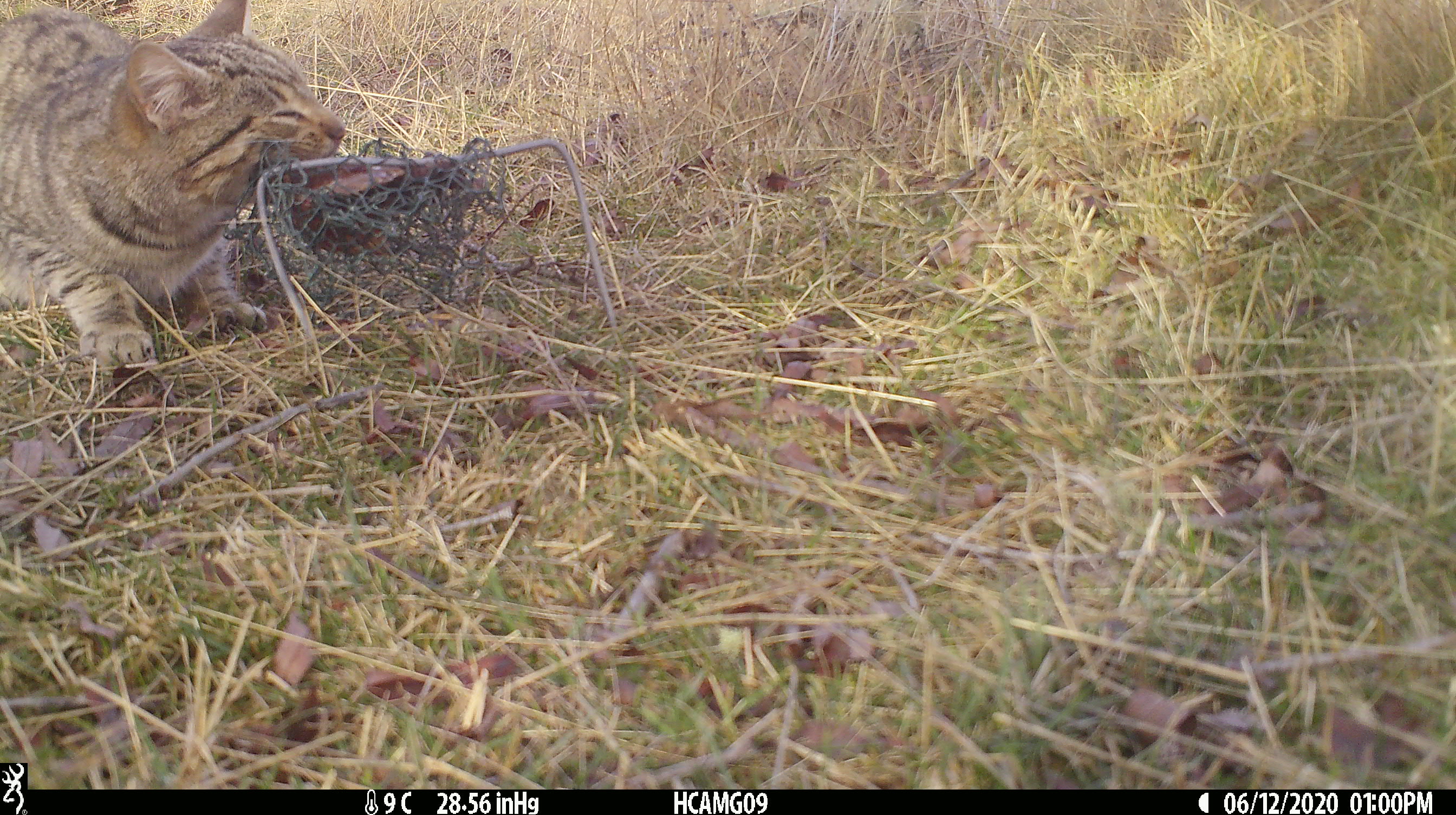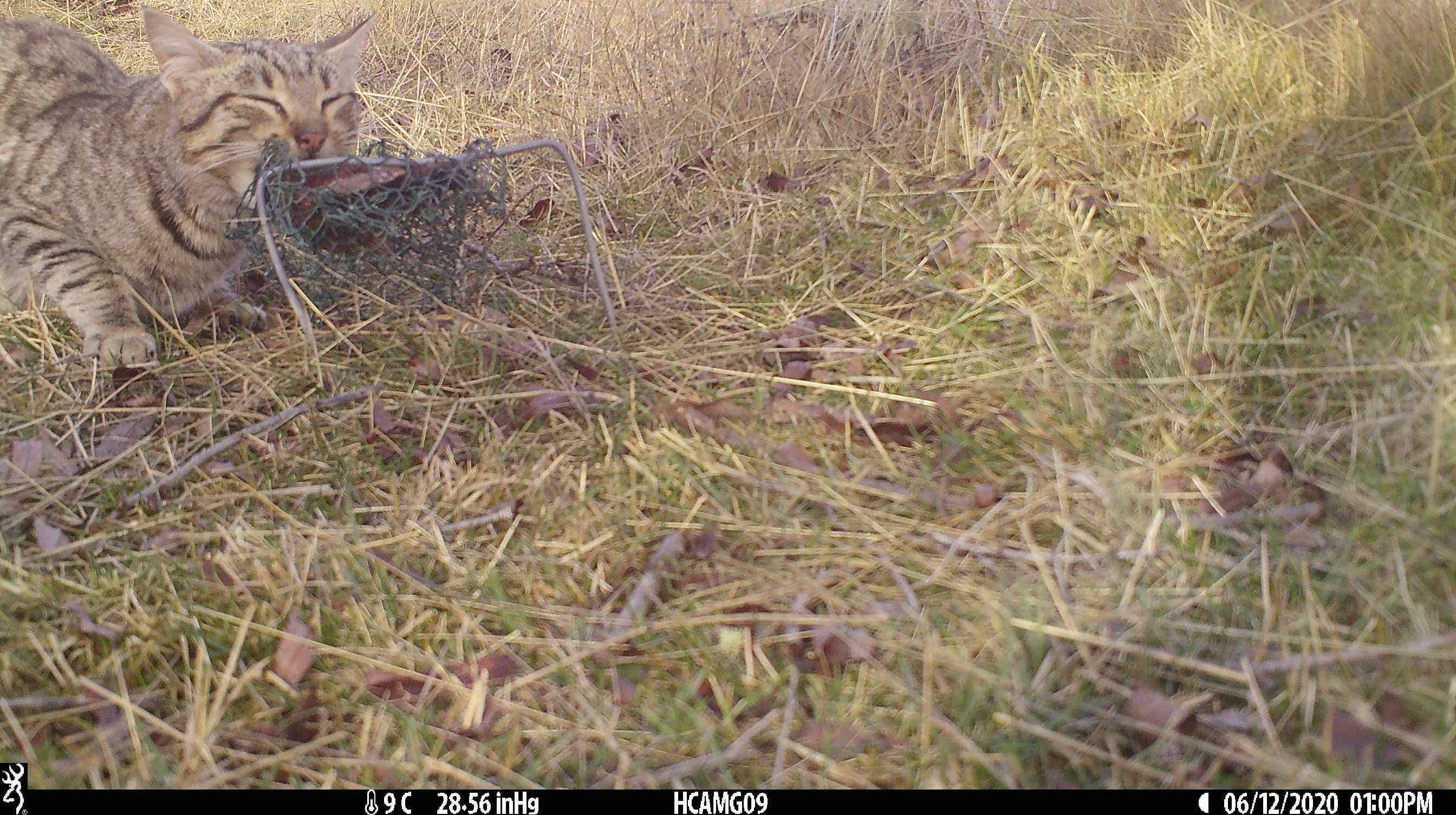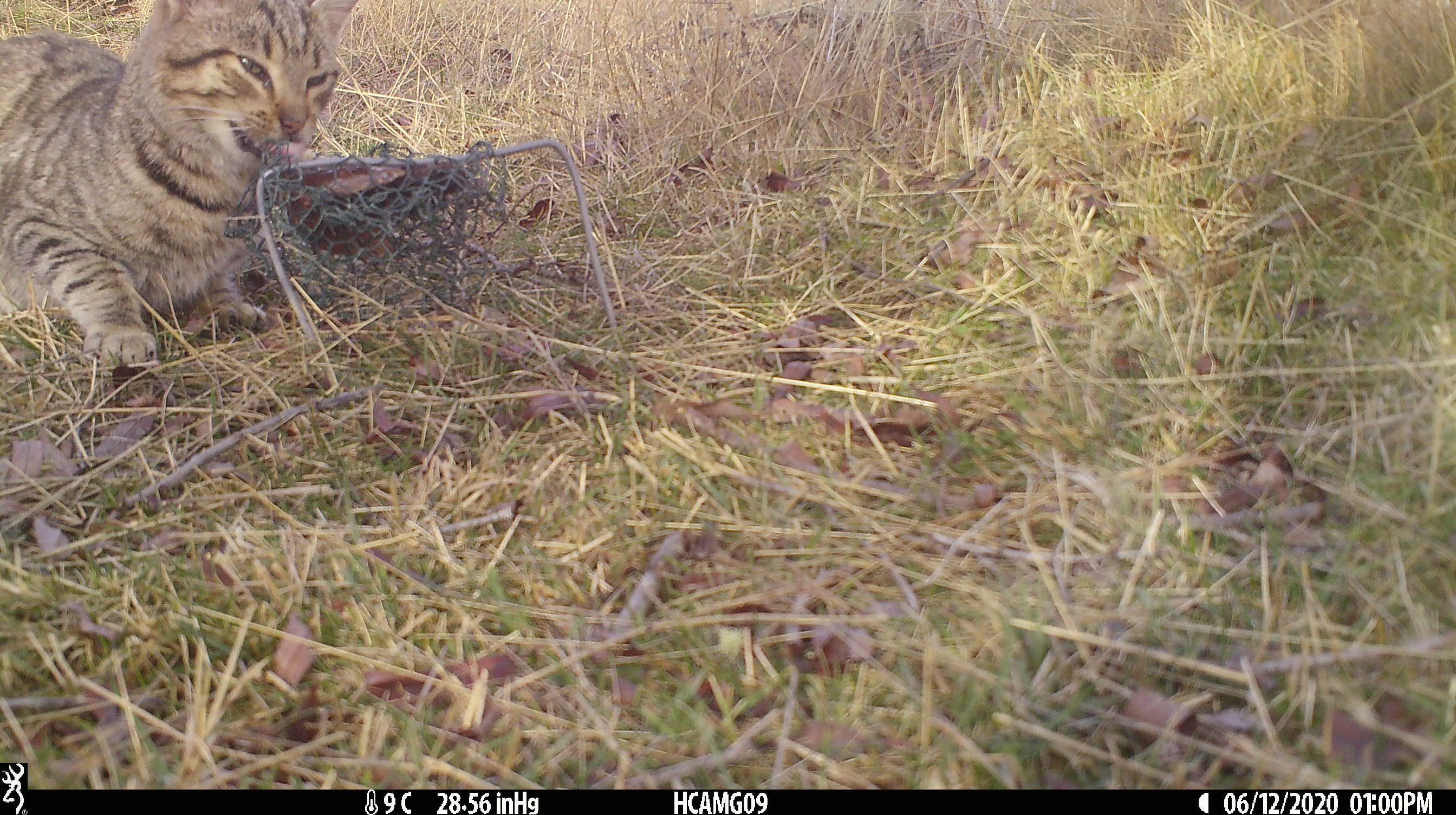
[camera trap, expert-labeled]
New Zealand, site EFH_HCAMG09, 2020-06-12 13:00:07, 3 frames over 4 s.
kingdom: Animalia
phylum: Chordata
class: Mammalia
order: Carnivora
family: Felidae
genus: Felis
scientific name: Felis catus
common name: domestic cat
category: cat